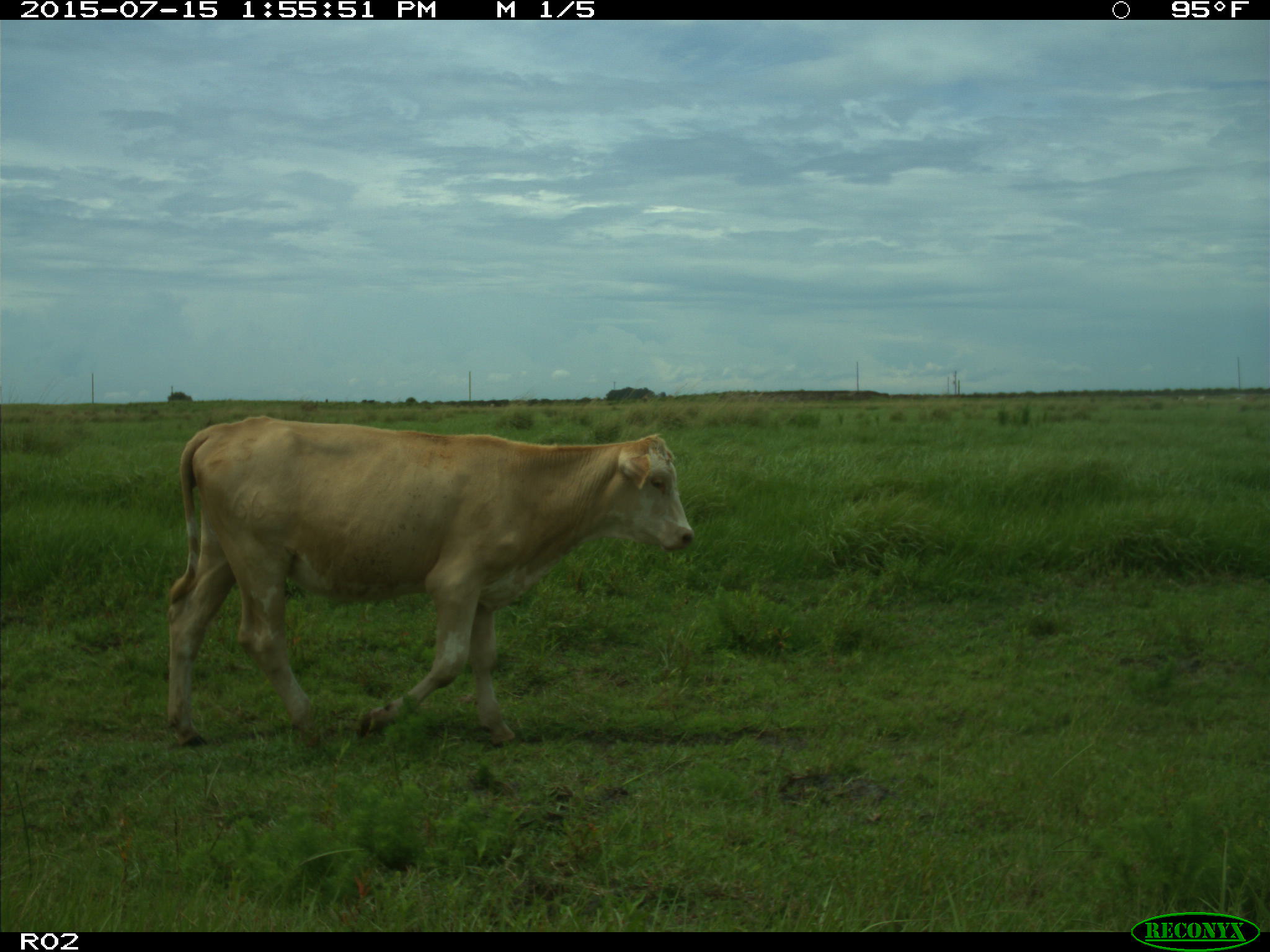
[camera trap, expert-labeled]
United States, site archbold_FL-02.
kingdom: Animalia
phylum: Chordata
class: Mammalia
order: Artiodactyla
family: Bovidae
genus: Bos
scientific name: Bos taurus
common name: domestic cow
Bos taurus (domestic cow).